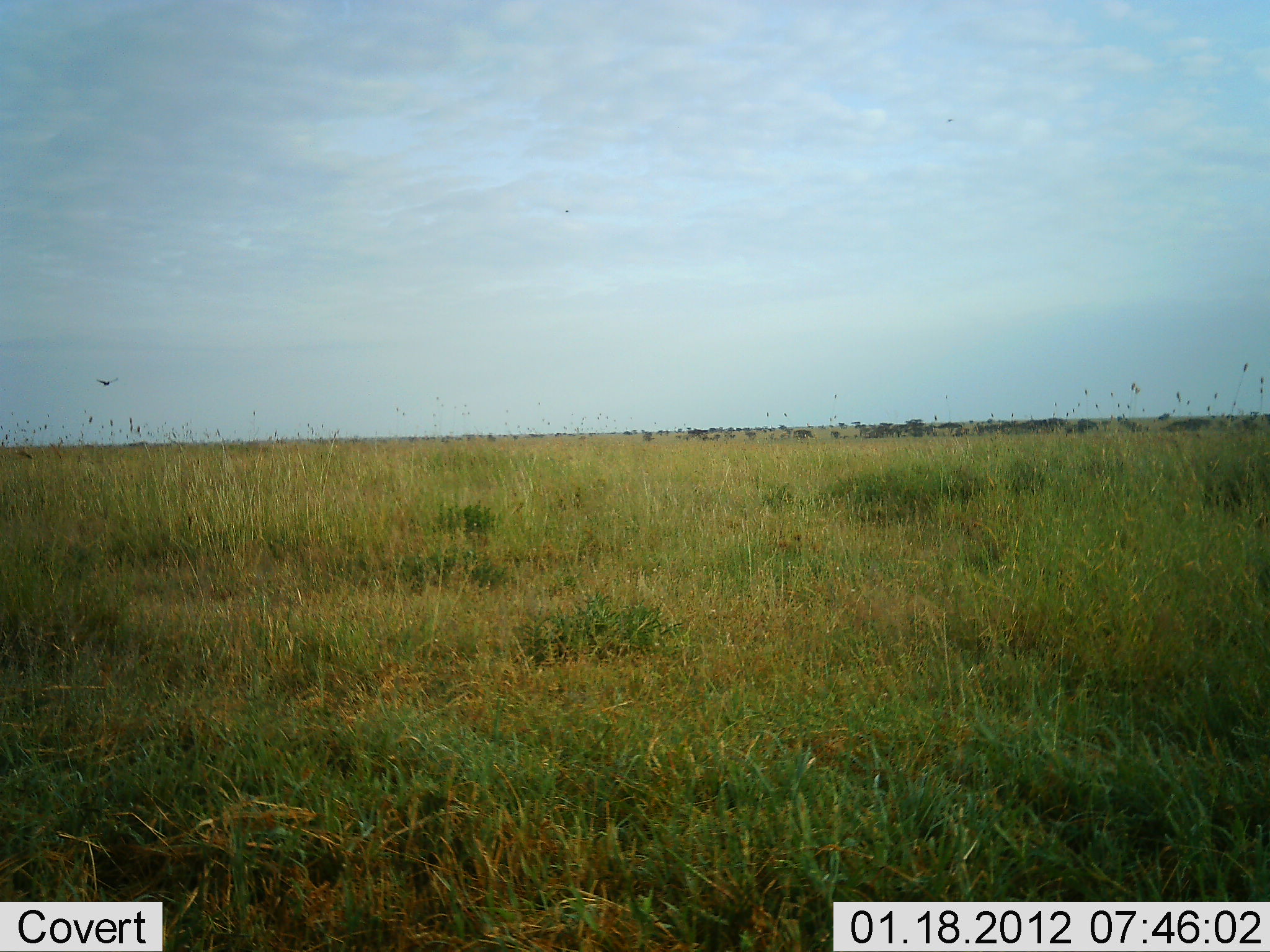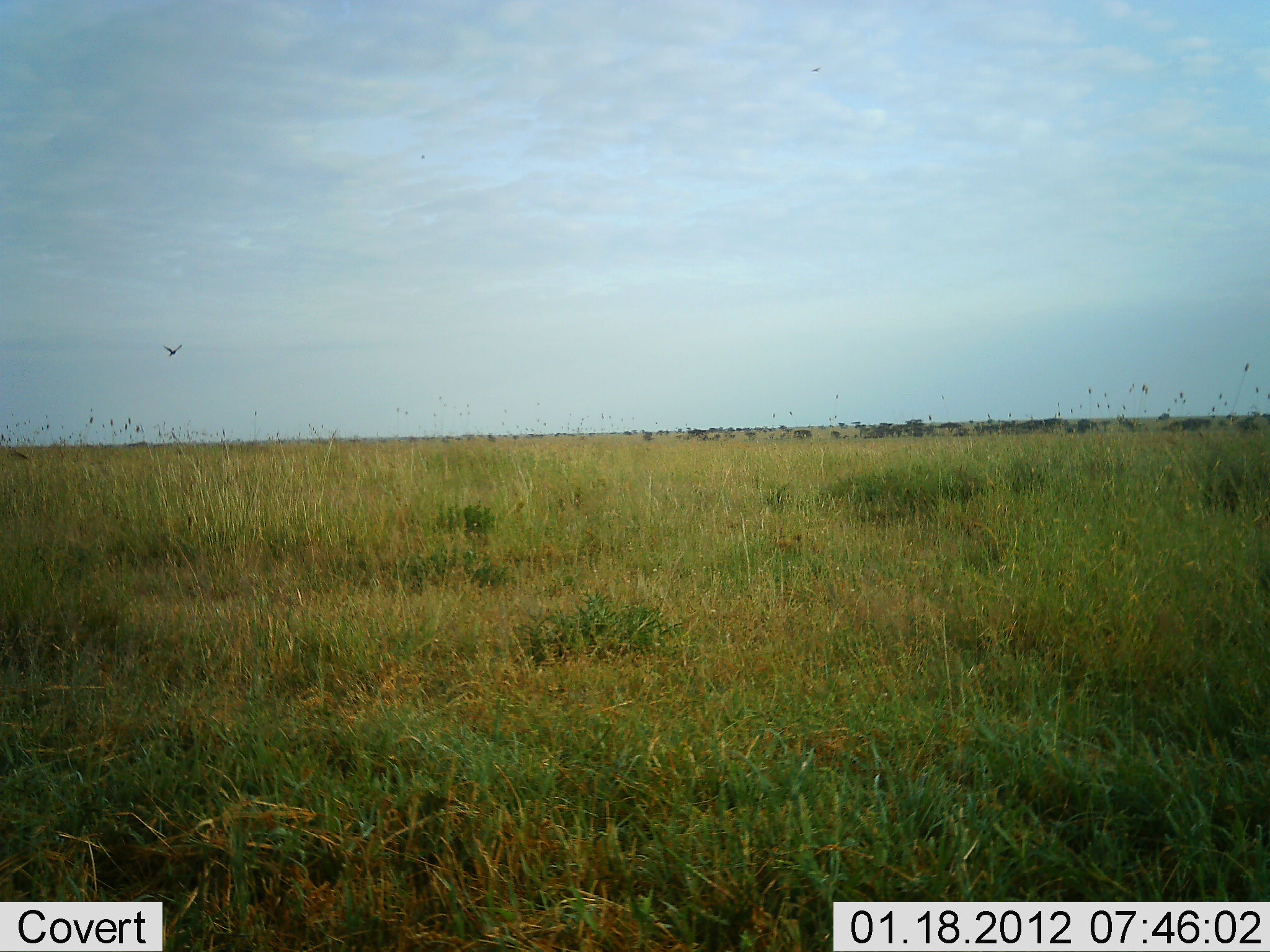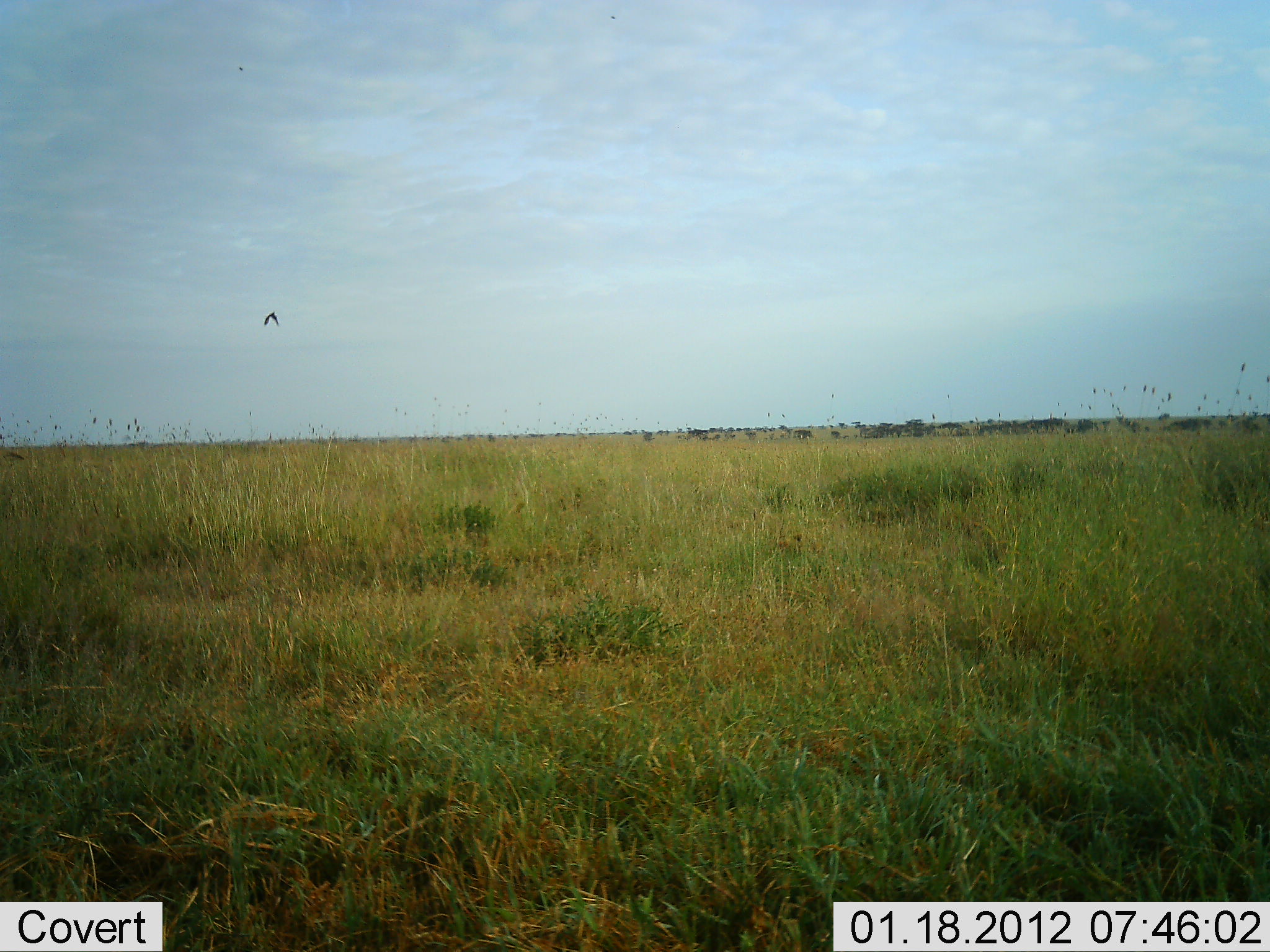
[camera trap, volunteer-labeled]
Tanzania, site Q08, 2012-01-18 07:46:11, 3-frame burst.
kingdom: Animalia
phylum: Chordata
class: Aves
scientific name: Aves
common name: bird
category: otherbird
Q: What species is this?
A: Otherbird (bird) (Aves).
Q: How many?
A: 1.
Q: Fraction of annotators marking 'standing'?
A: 0%.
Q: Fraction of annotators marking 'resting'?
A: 0%.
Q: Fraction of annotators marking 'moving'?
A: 100%.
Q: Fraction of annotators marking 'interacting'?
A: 0%.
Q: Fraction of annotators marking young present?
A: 0%.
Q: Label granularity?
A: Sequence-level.